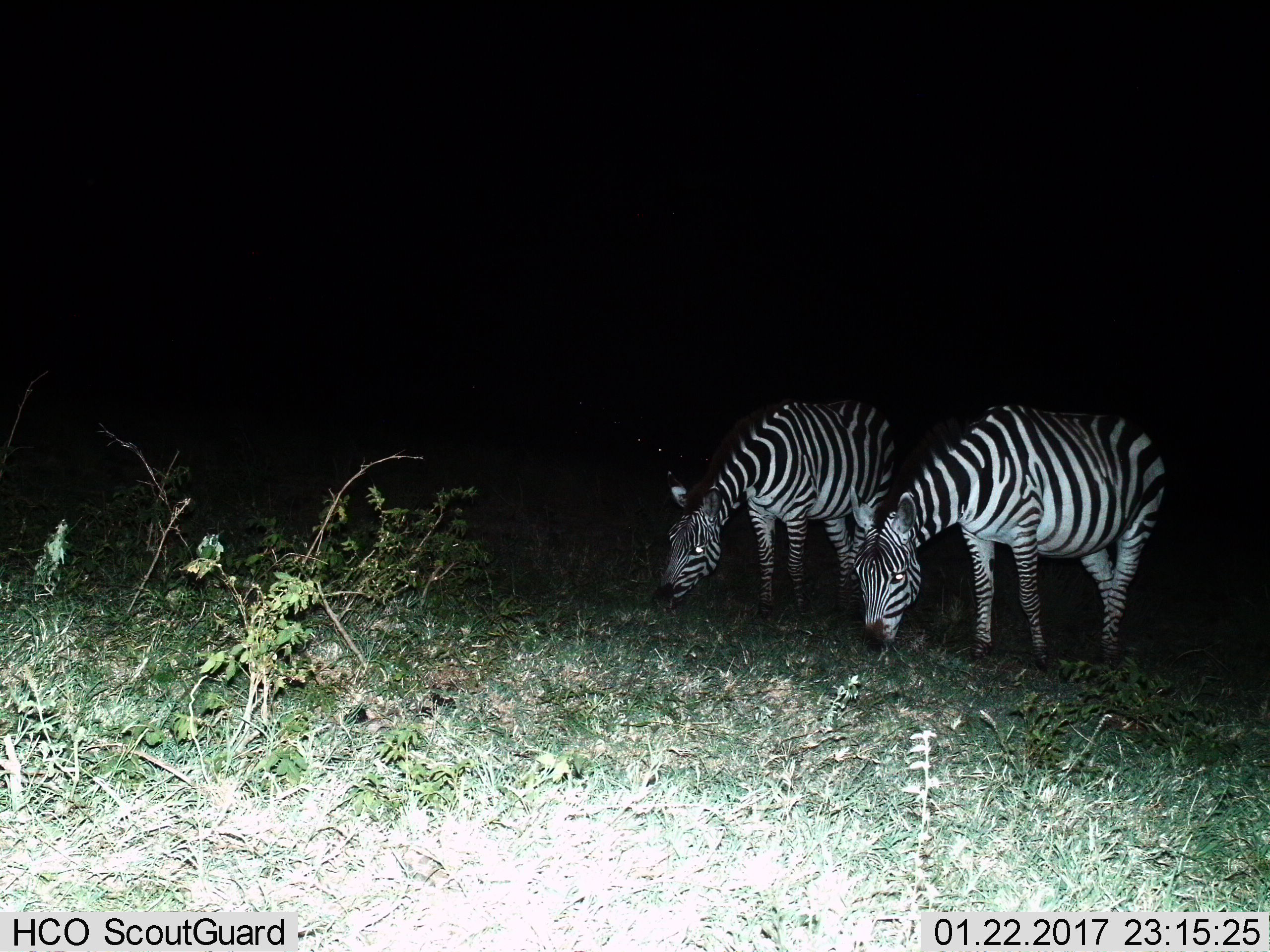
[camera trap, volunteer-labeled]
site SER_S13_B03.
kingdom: Animalia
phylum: Chordata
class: Mammalia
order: Perissodactyla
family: Equidae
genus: Equus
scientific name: Equus quagga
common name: plains zebra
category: zebraplains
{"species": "zebraplains (plains zebra) (Equus quagga)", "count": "2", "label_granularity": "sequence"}